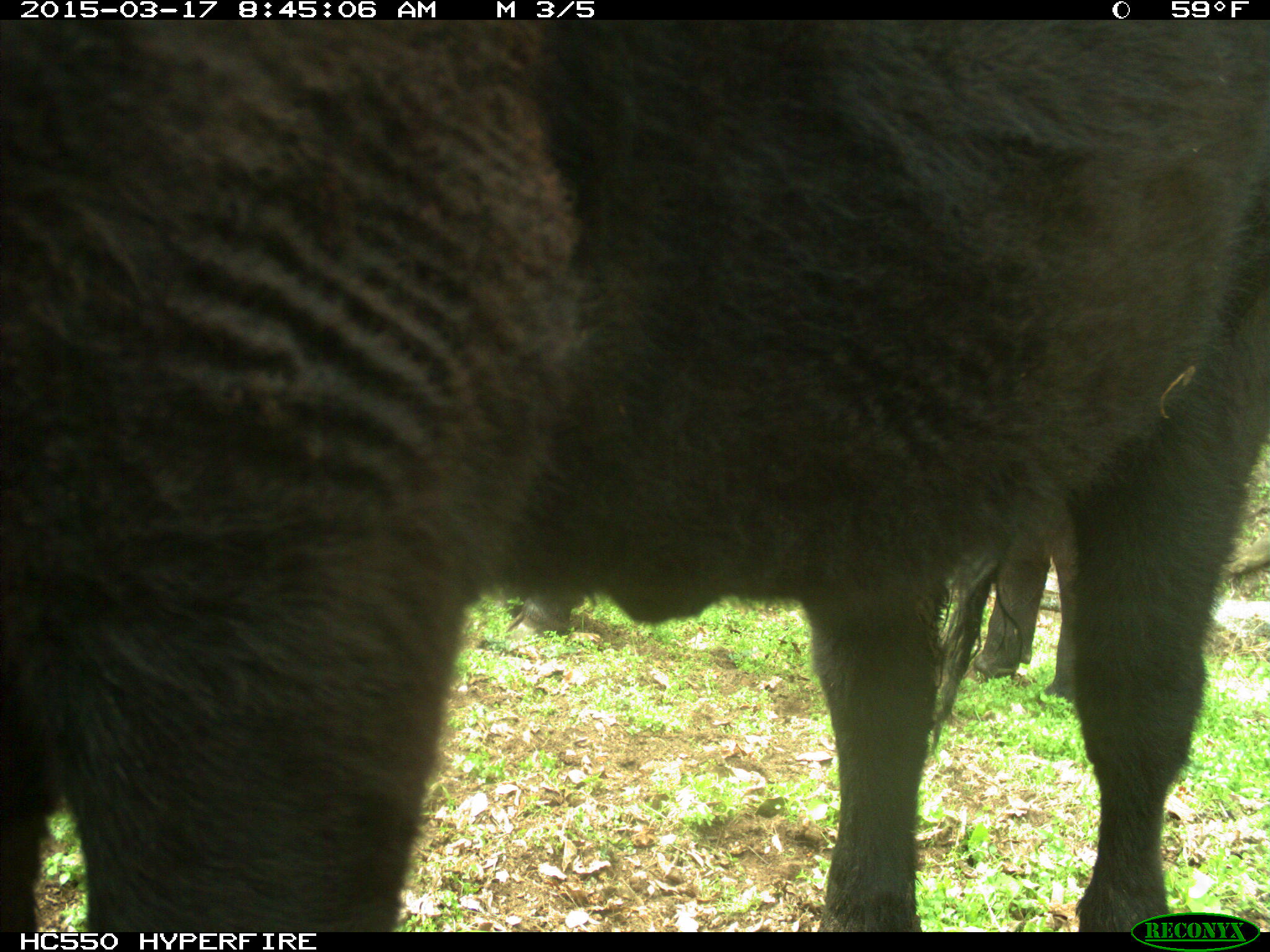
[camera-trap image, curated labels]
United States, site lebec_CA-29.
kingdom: Animalia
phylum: Chordata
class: Mammalia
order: Artiodactyla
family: Bovidae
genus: Bos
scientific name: Bos taurus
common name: domestic cow